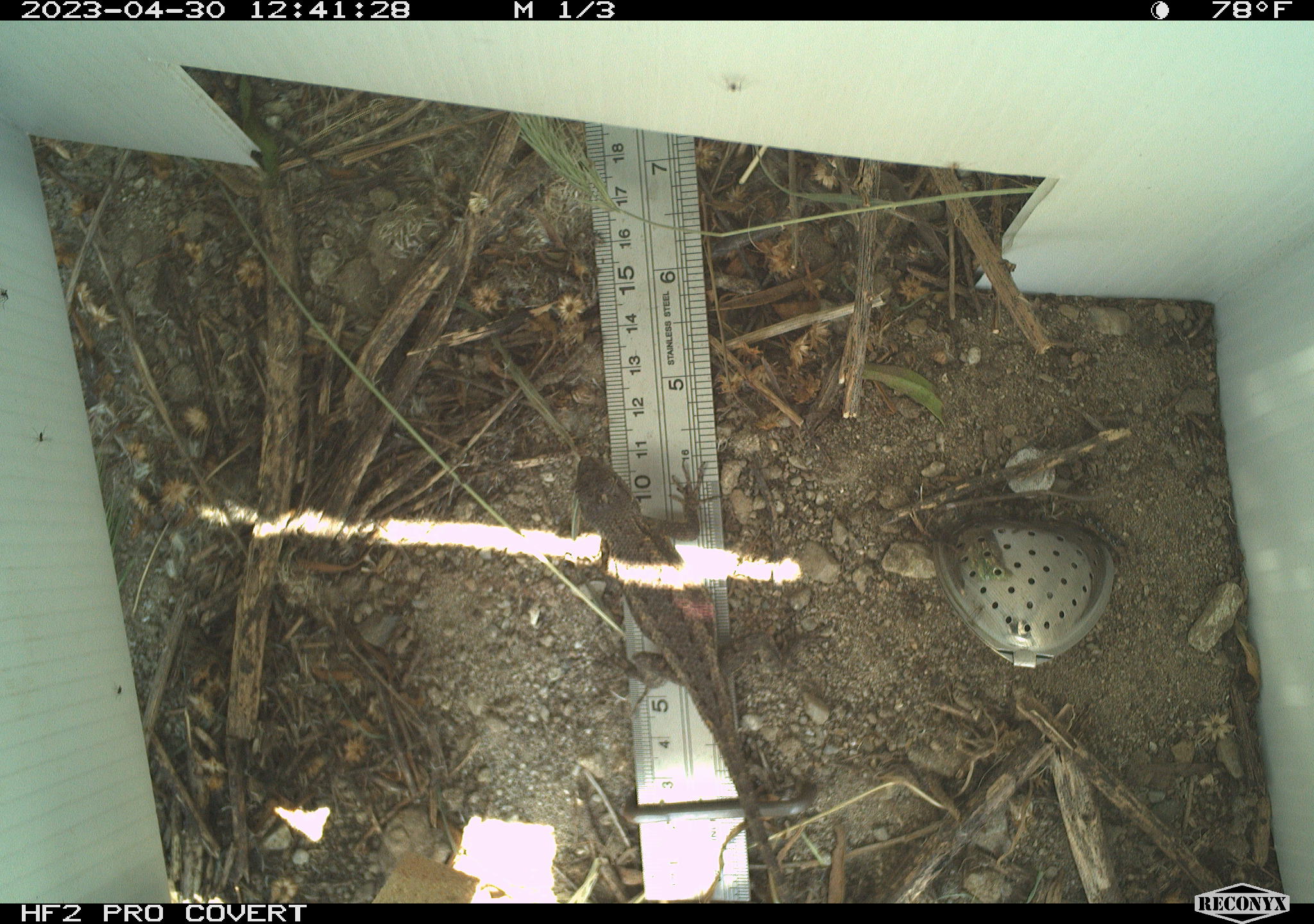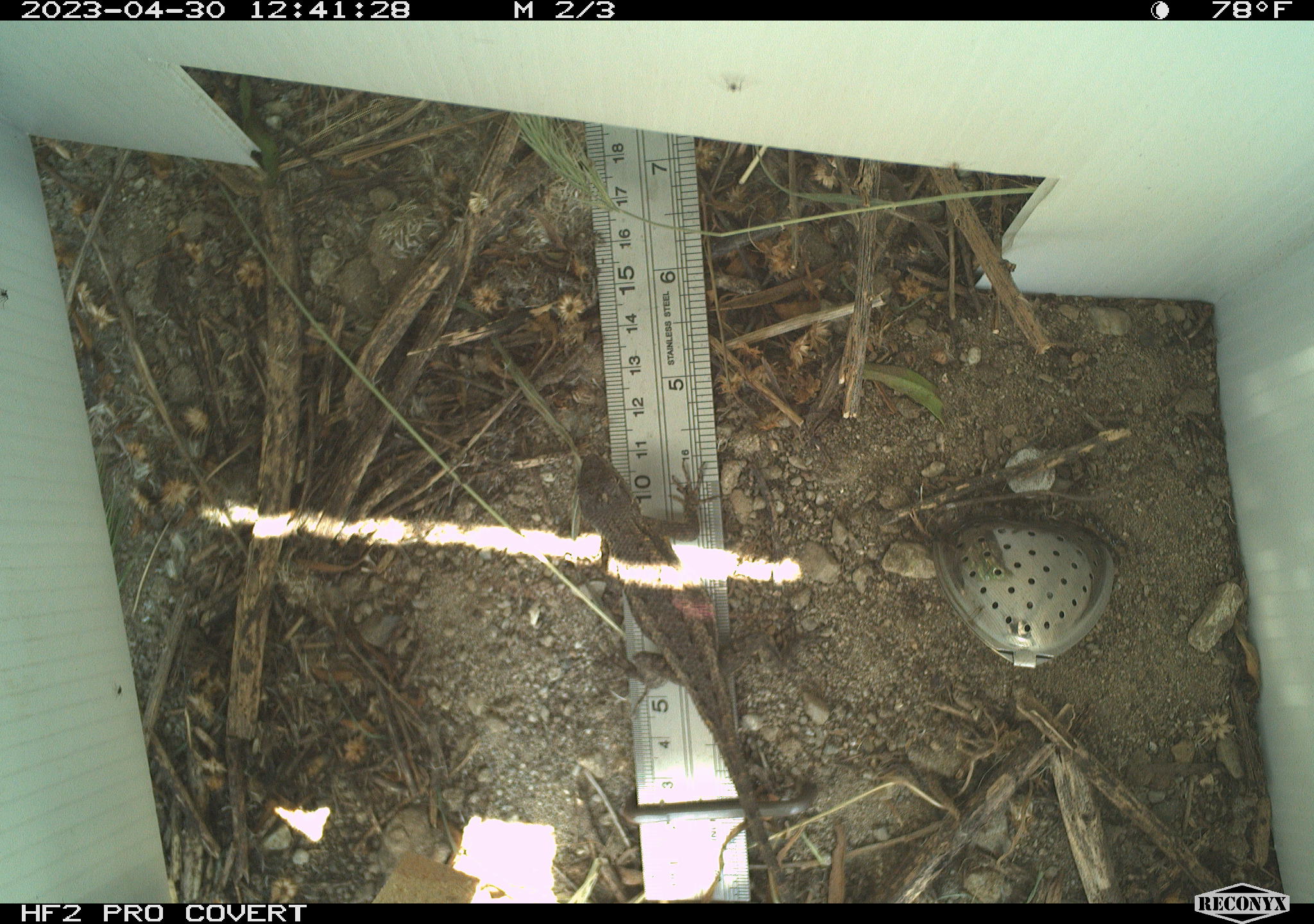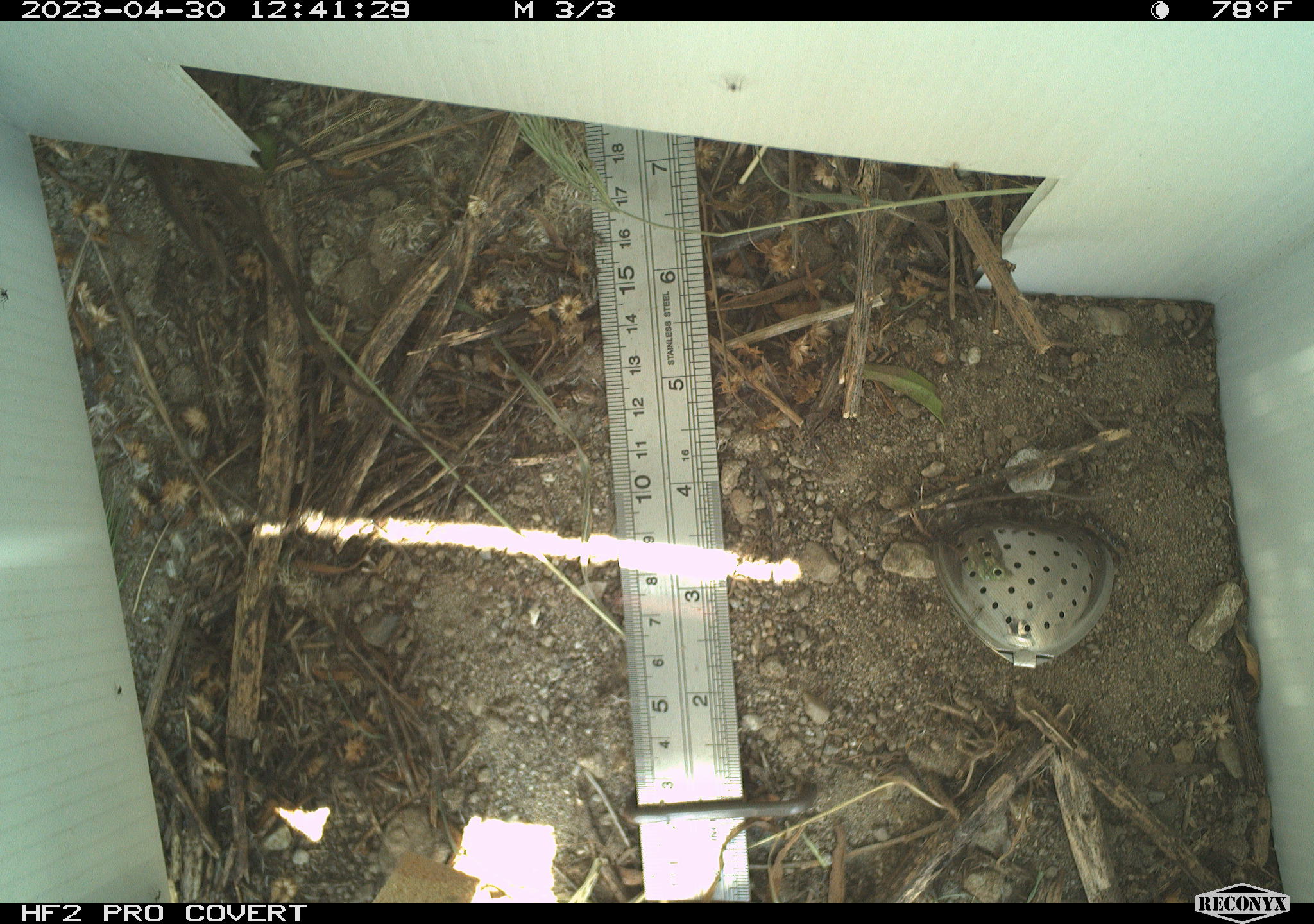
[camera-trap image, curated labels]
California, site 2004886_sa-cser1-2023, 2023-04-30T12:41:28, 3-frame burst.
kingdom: Animalia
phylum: Chordata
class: Reptilia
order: Squamata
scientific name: Squamata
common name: lizards and snakes